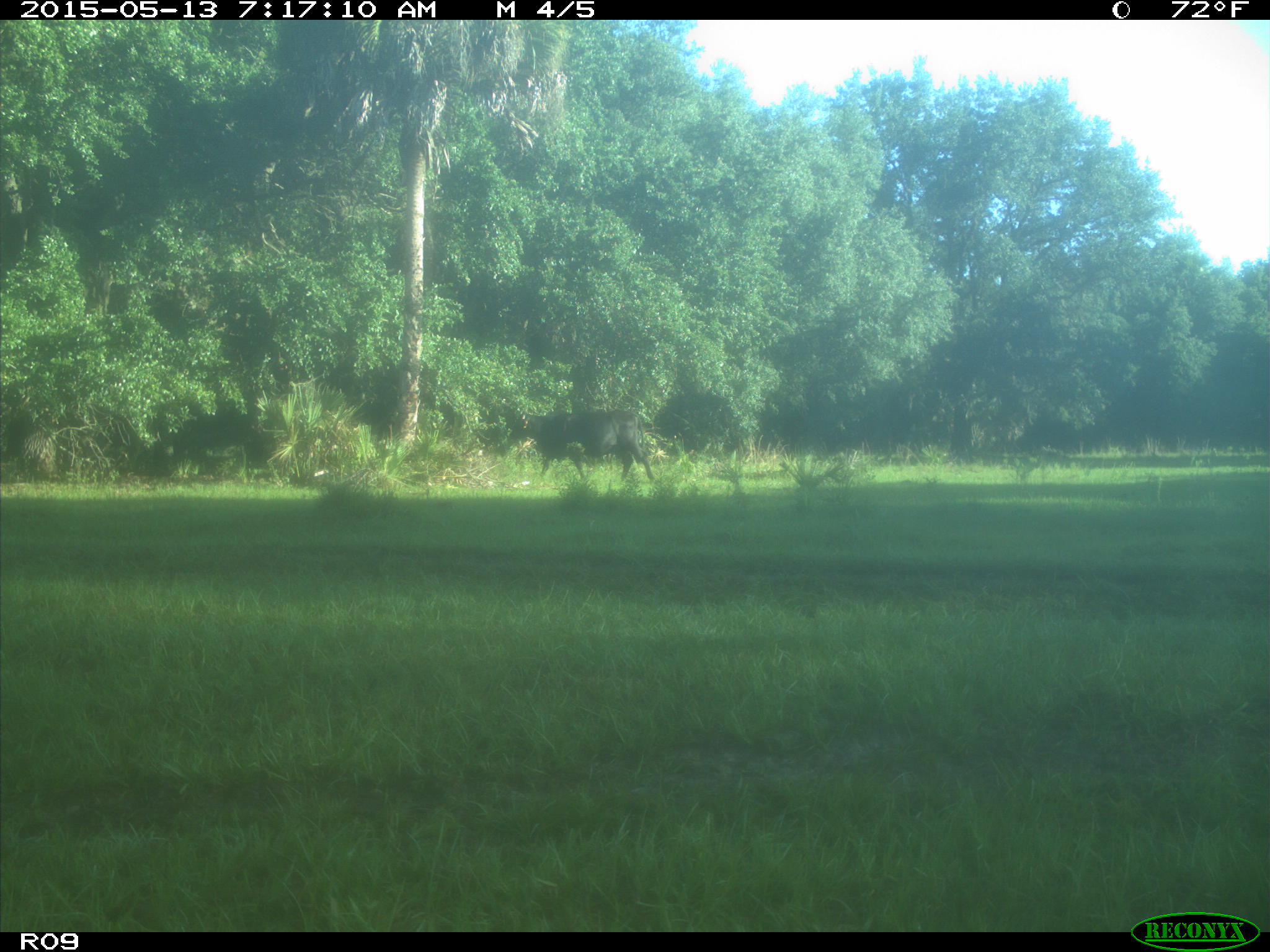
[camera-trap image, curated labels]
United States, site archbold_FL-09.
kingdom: Animalia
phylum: Chordata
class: Mammalia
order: Artiodactyla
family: Bovidae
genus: Bos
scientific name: Bos taurus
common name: domestic cow